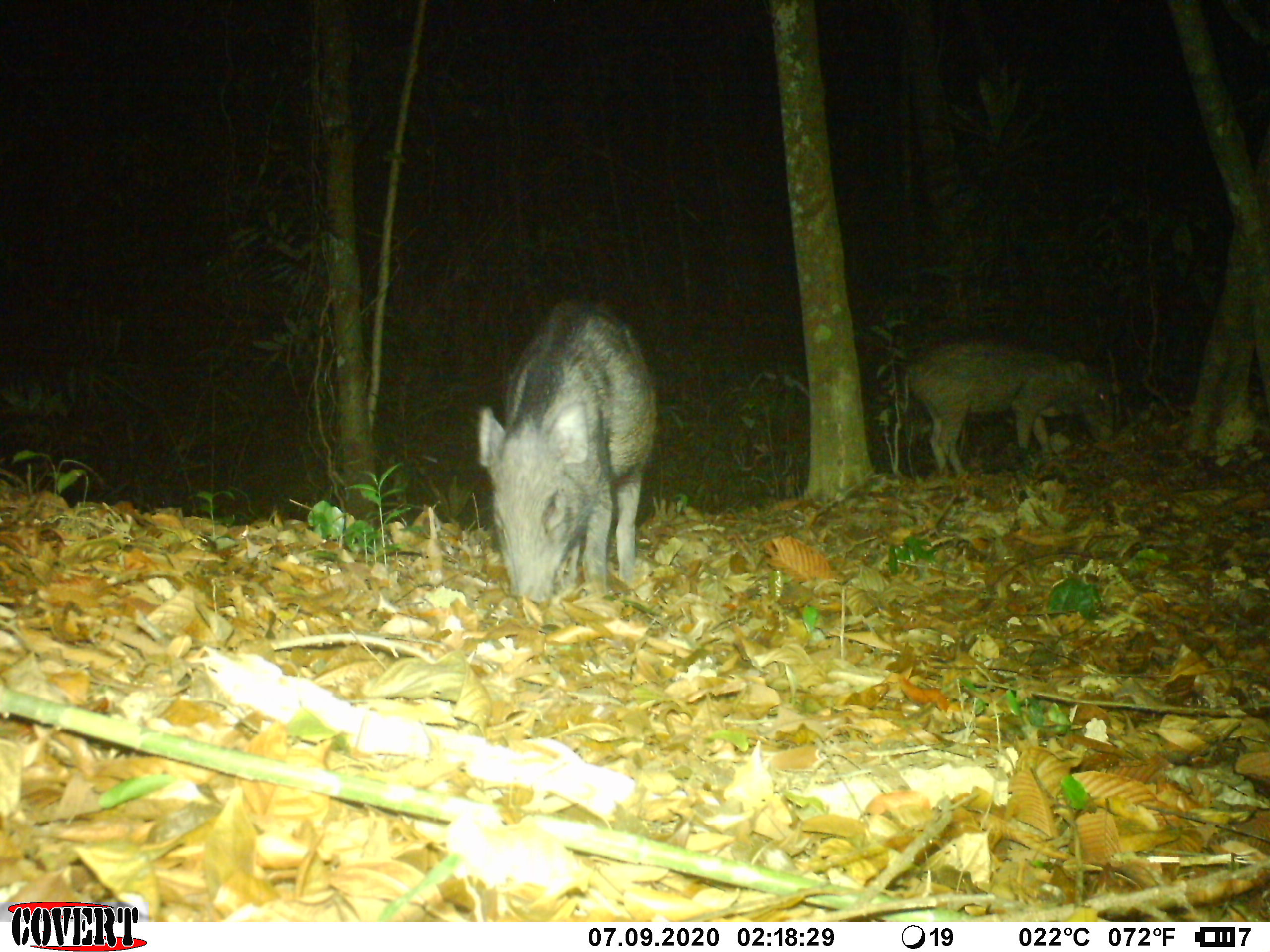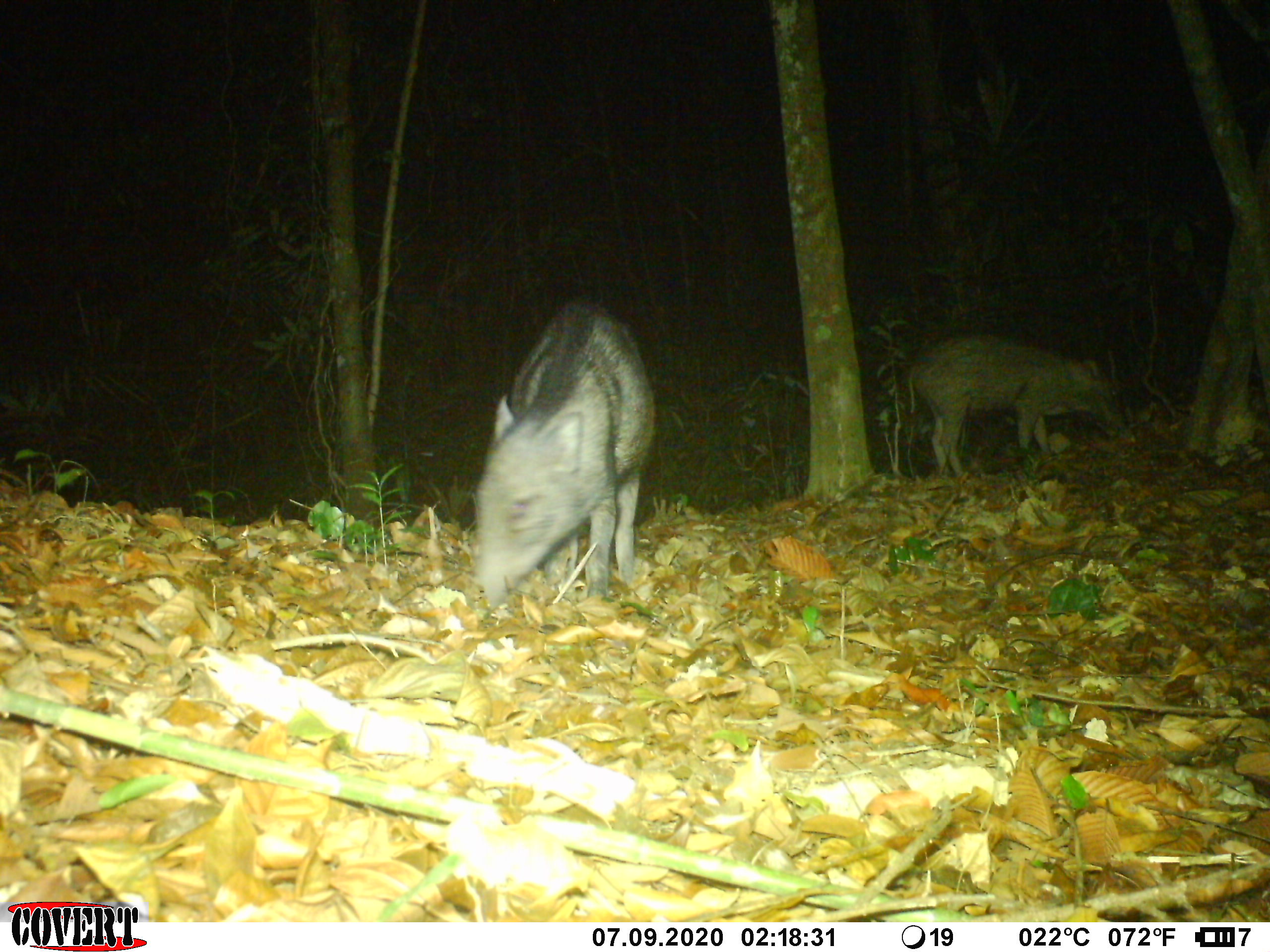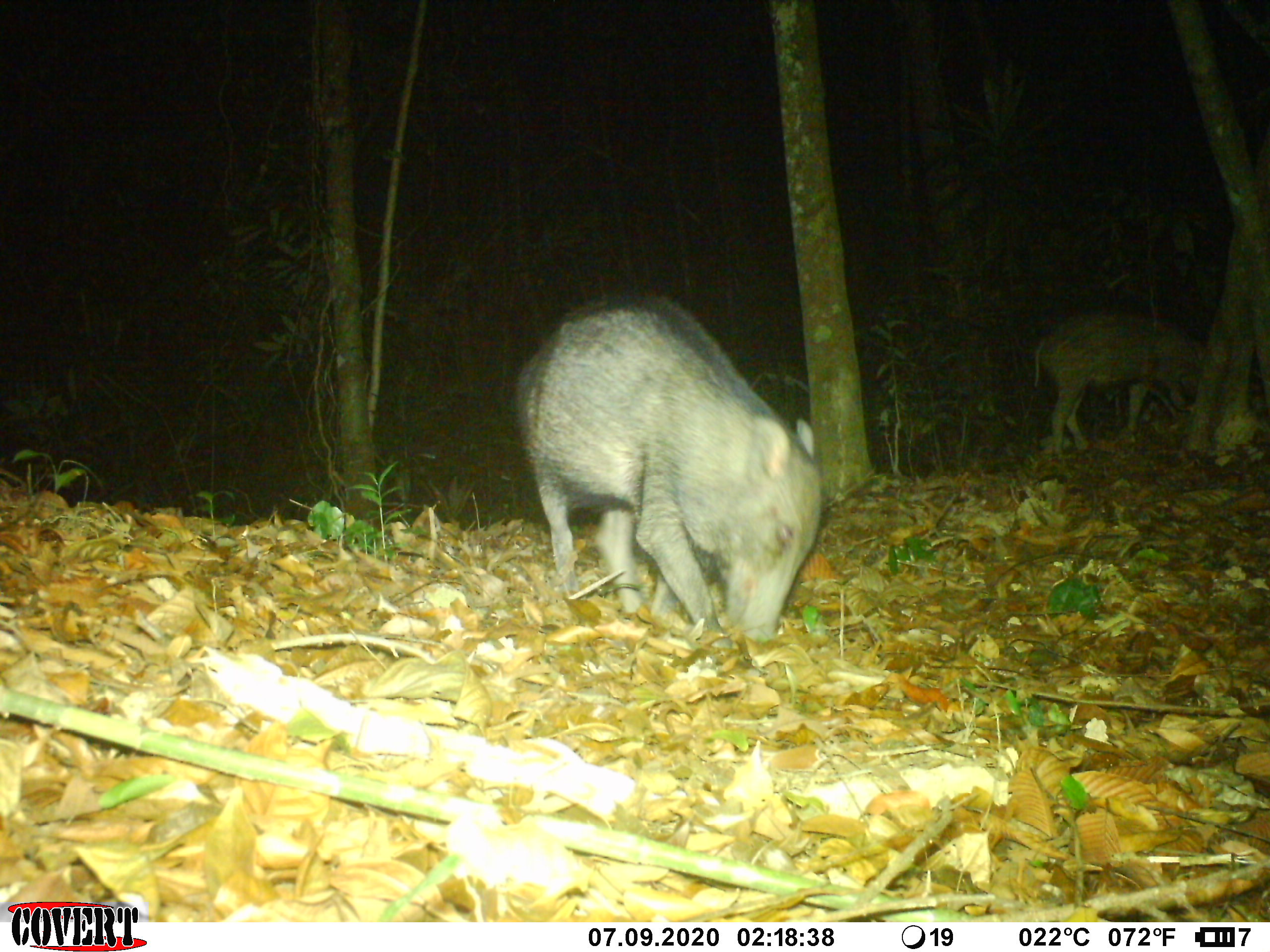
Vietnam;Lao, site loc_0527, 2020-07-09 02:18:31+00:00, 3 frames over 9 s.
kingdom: Animalia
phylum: Chordata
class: Mammalia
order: Artiodactyla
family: Suidae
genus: Sus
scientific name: Sus scrofa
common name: eurasian wild pig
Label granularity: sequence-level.